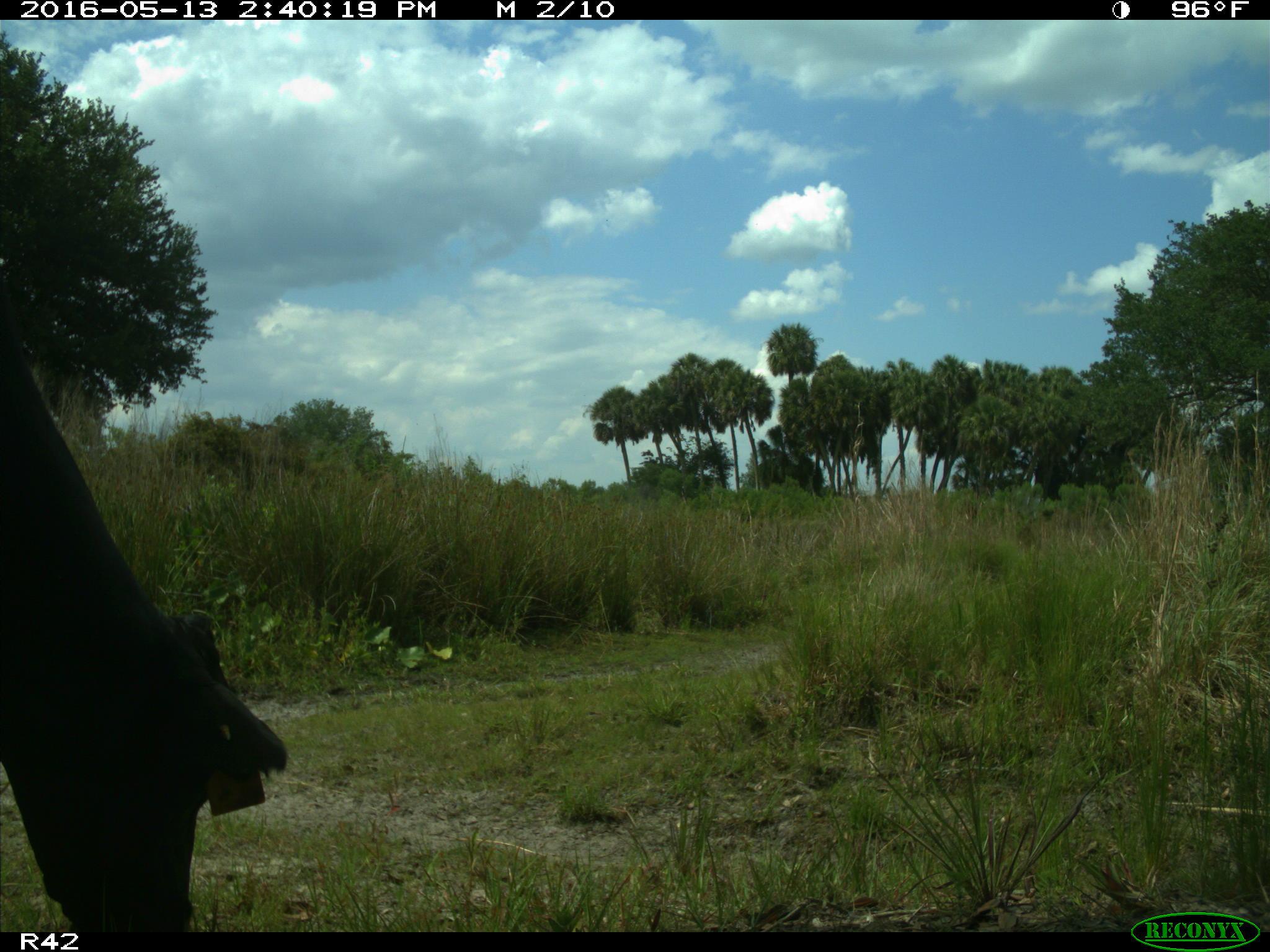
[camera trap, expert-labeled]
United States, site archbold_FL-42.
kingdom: Animalia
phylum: Chordata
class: Mammalia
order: Artiodactyla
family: Bovidae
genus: Bos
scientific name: Bos taurus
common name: domestic cow